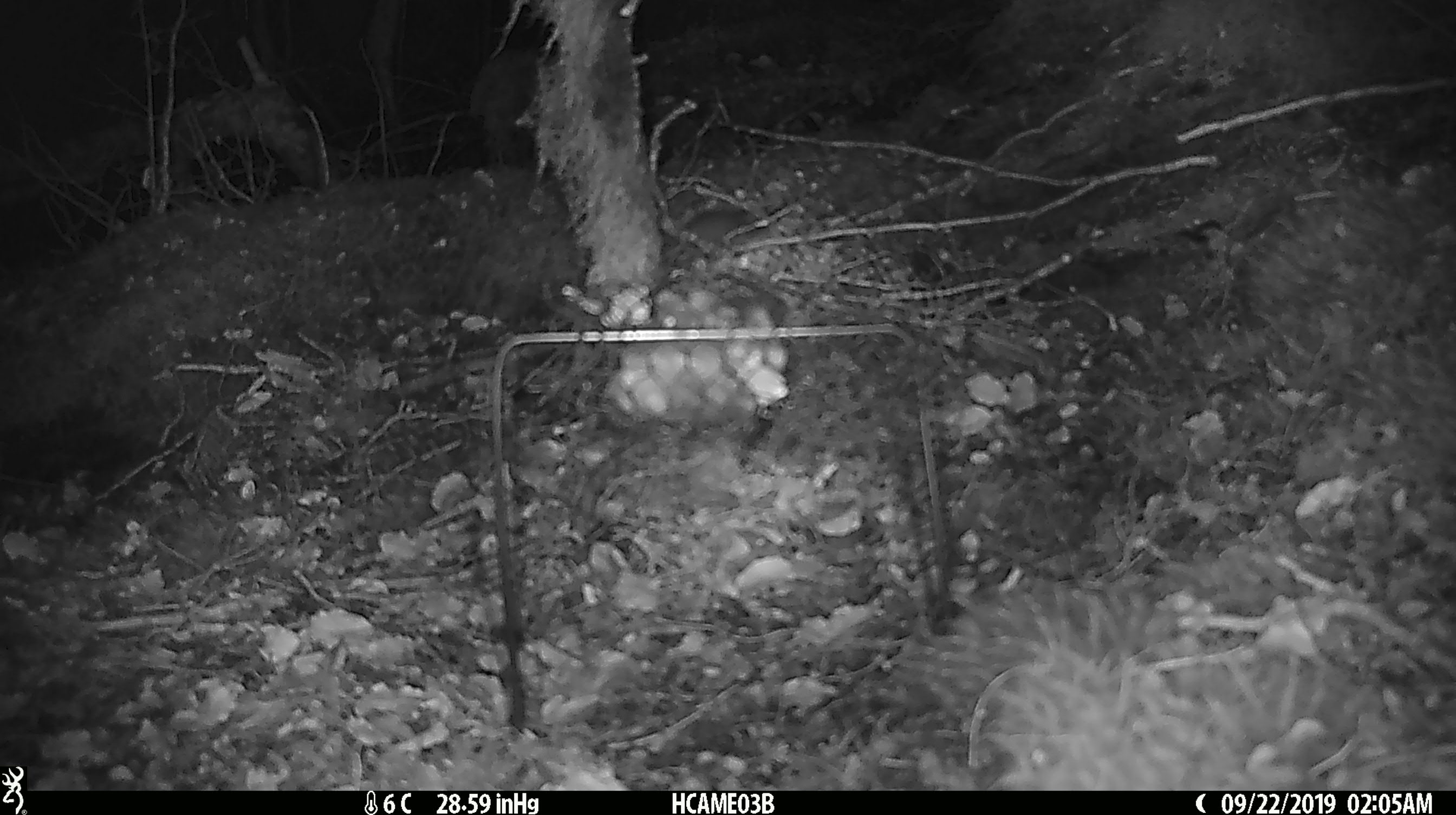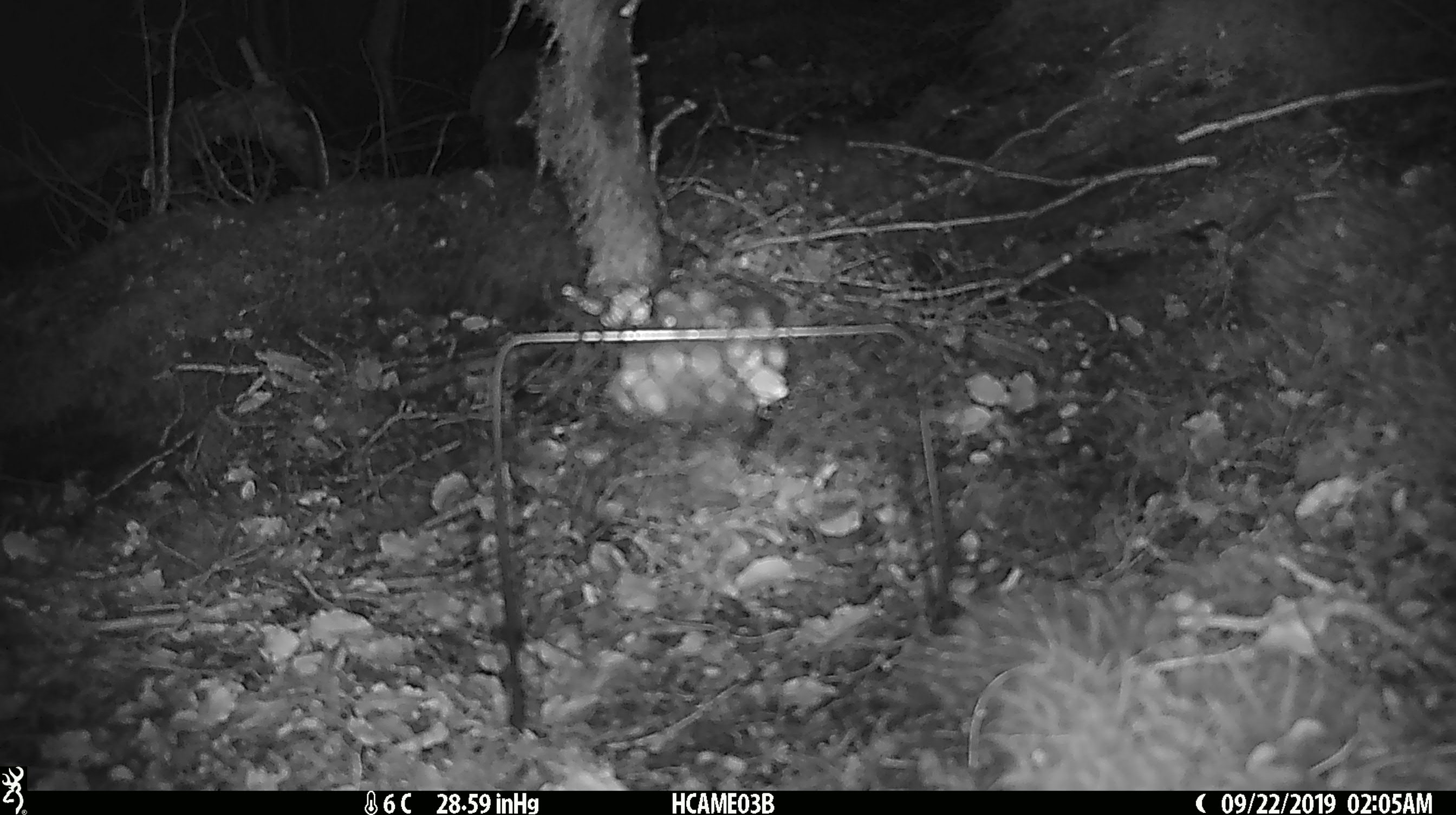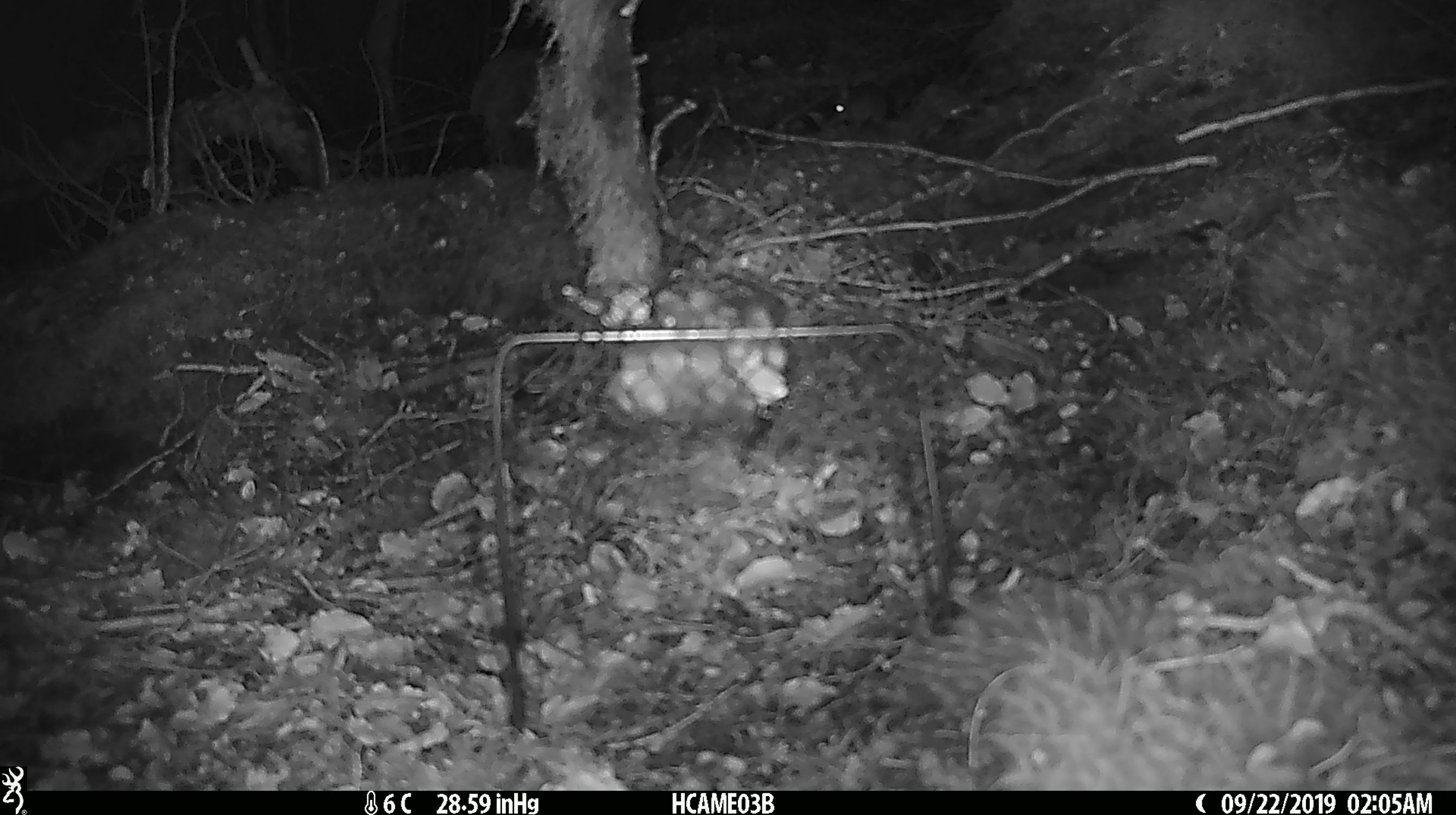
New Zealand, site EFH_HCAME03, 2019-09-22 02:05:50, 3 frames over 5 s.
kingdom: Animalia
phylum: Chordata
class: Mammalia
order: Rodentia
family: Muridae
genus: Mus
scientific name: Mus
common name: mouse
Mouse (Mus).